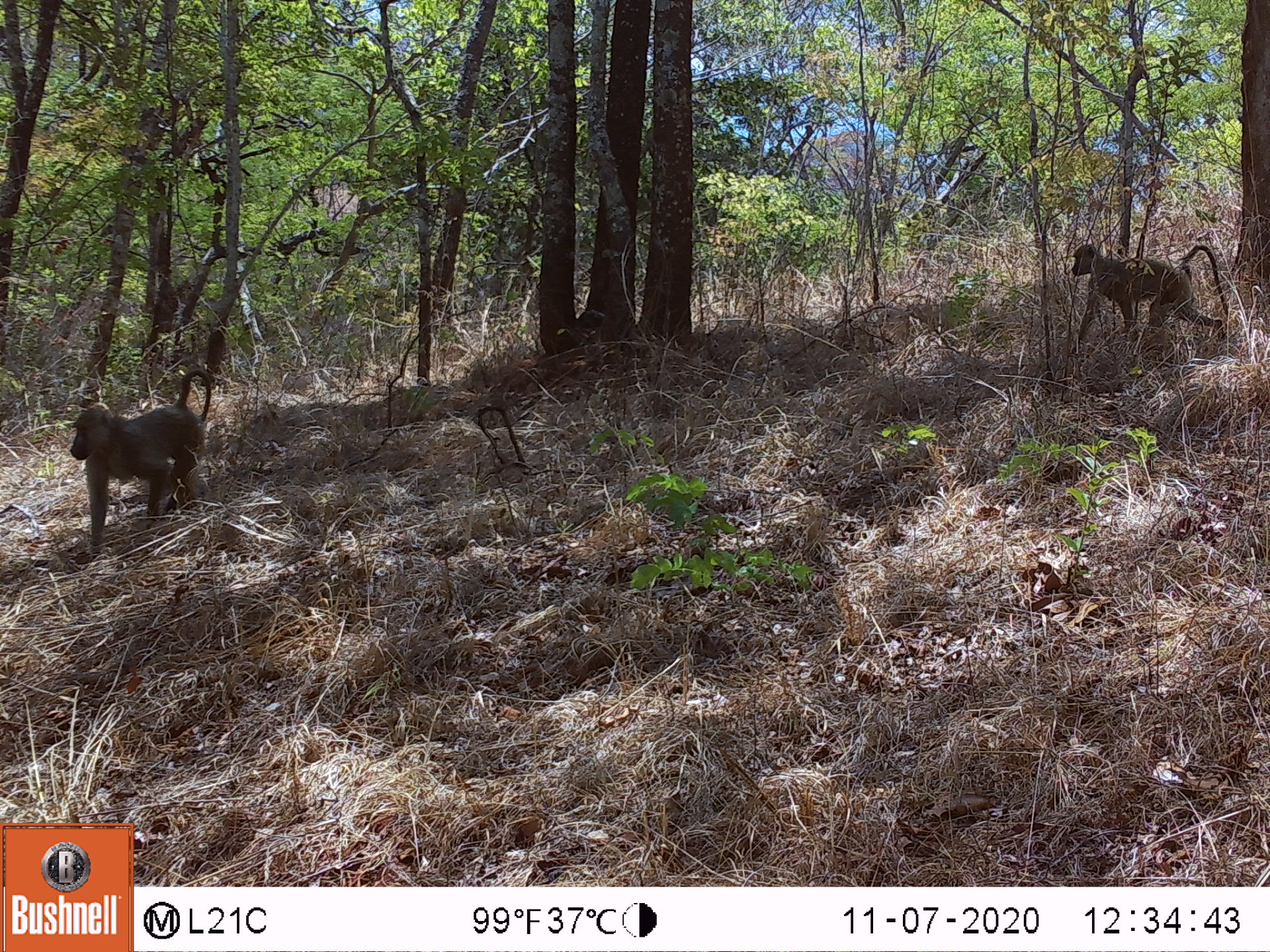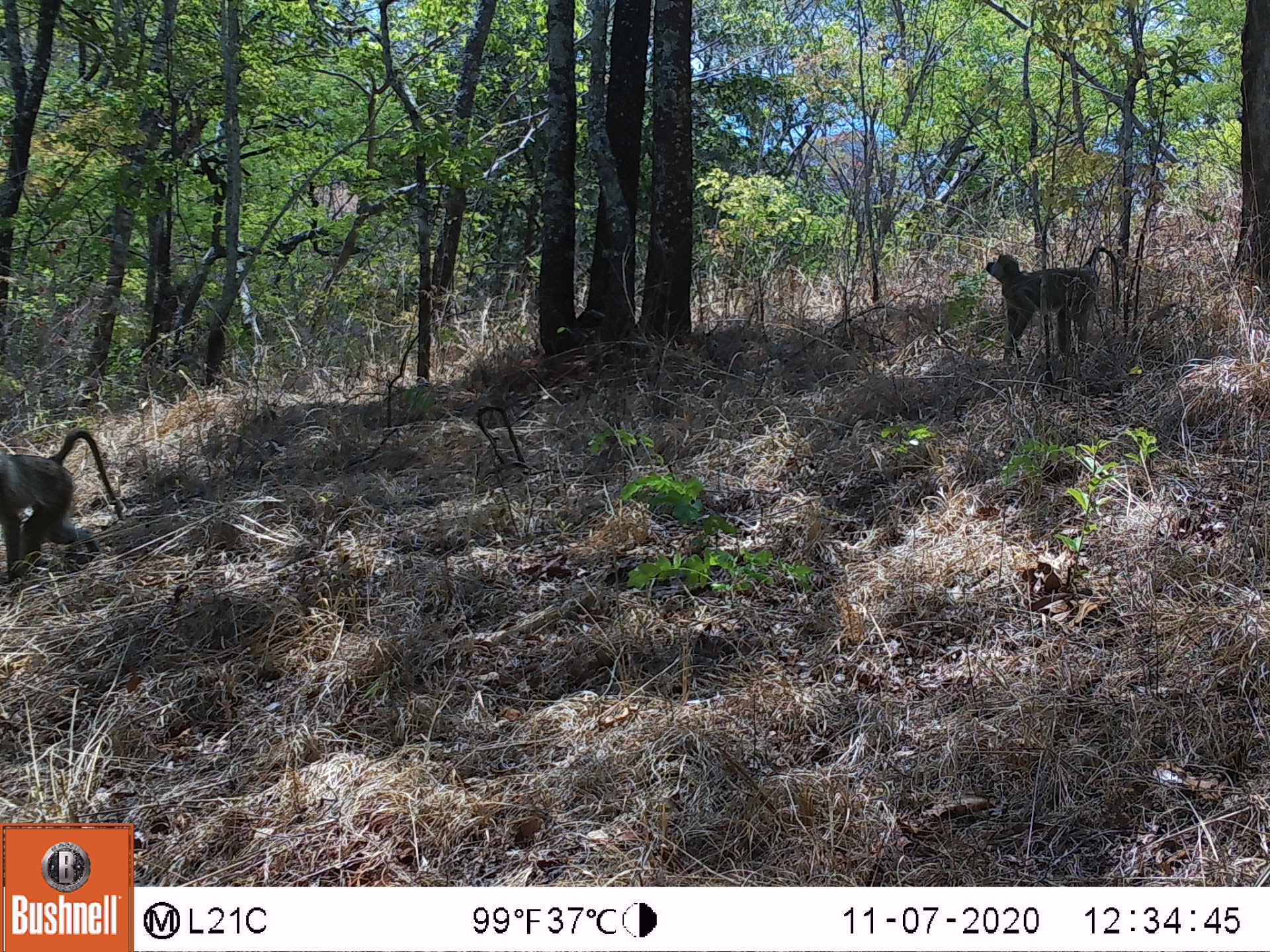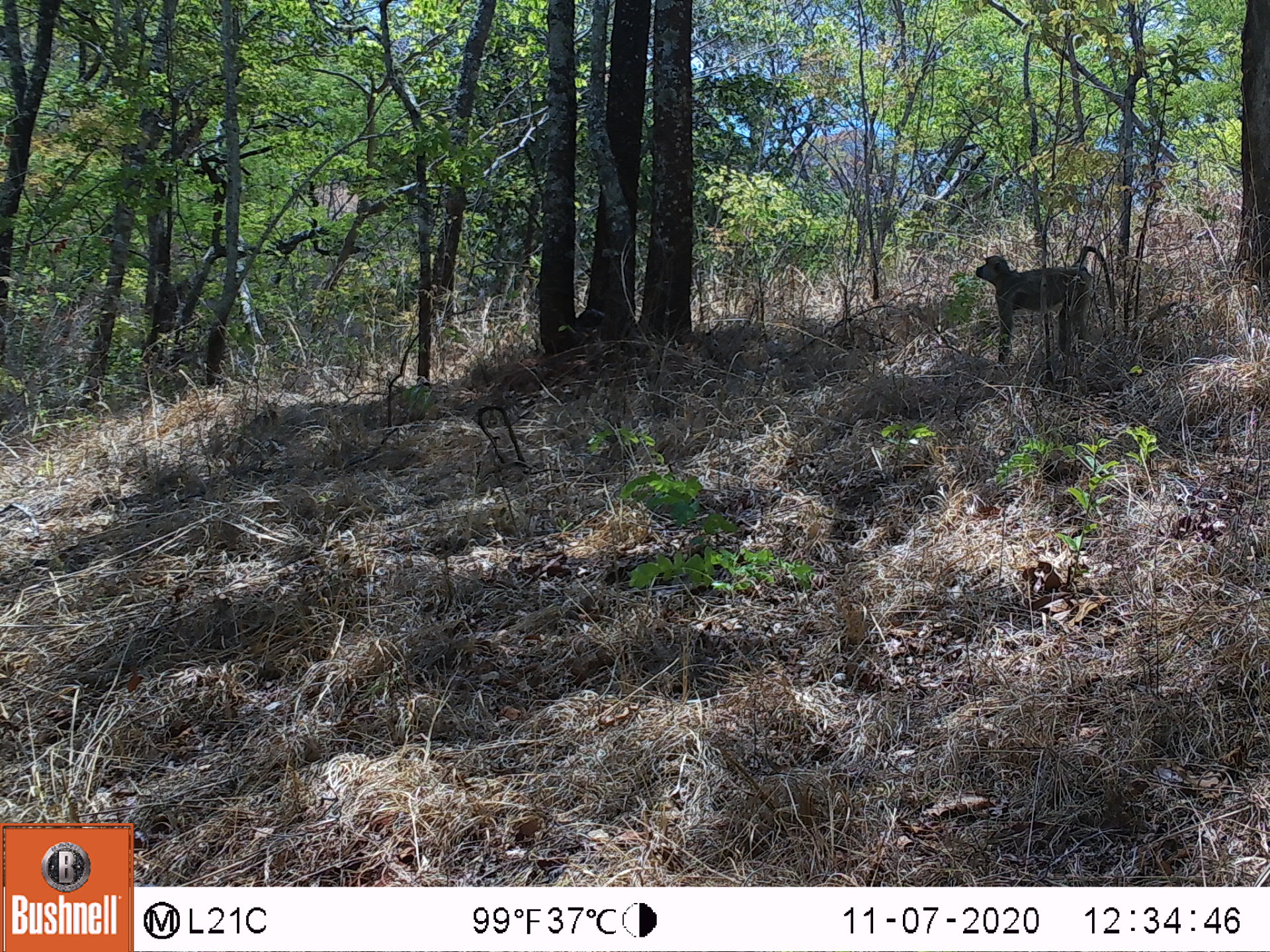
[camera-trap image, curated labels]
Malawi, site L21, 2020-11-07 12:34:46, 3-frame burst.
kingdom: Animalia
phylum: Chordata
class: Mammalia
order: Primates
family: Cercopithecidae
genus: Papio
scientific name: Papio cynocephalus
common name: yellow baboon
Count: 2.